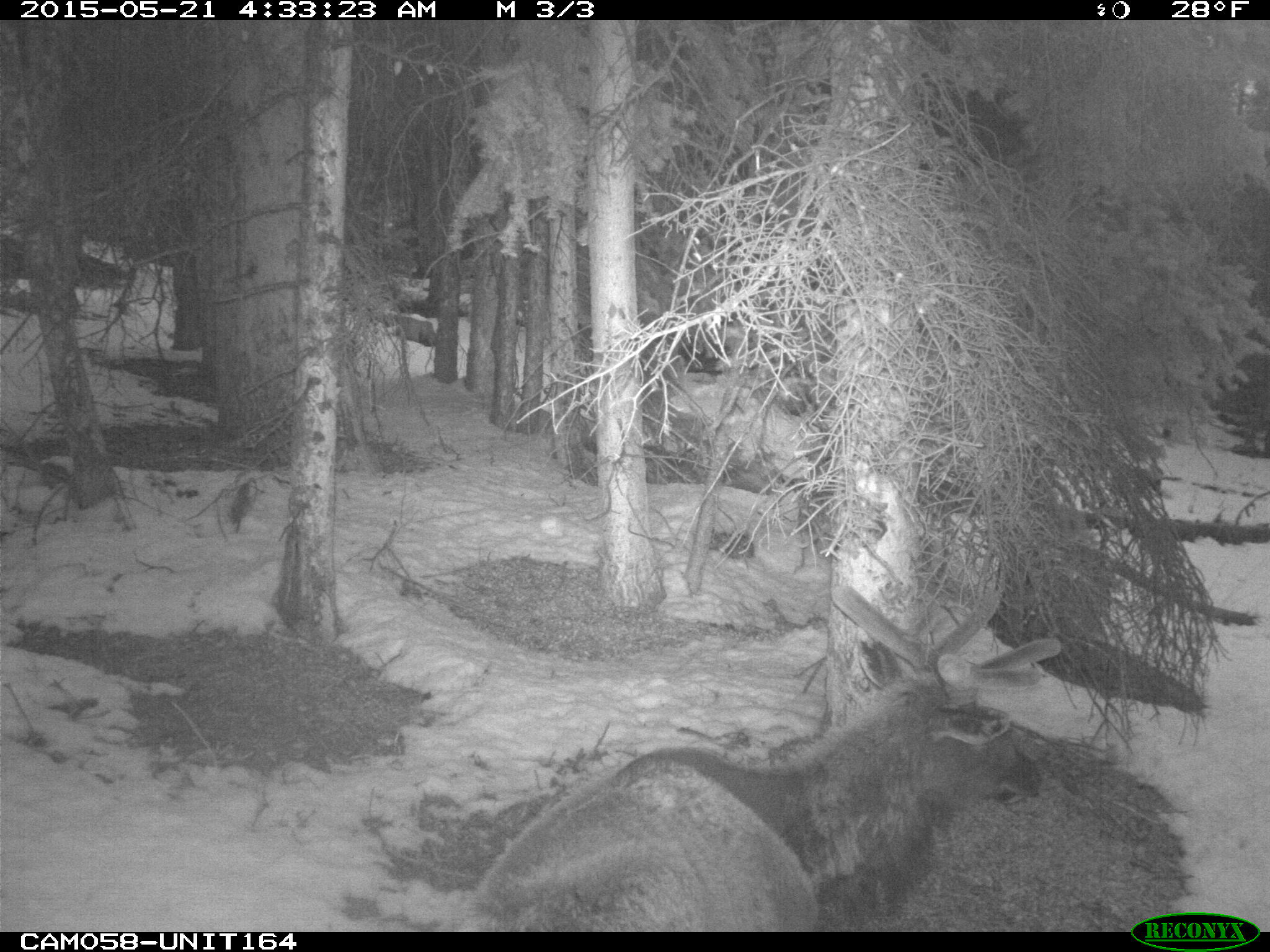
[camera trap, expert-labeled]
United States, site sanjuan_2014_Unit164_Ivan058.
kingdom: Animalia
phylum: Chordata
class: Mammalia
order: Artiodactyla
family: Cervidae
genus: Cervus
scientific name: Cervus elaphus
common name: red deer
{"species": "Cervus elaphus (red deer)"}